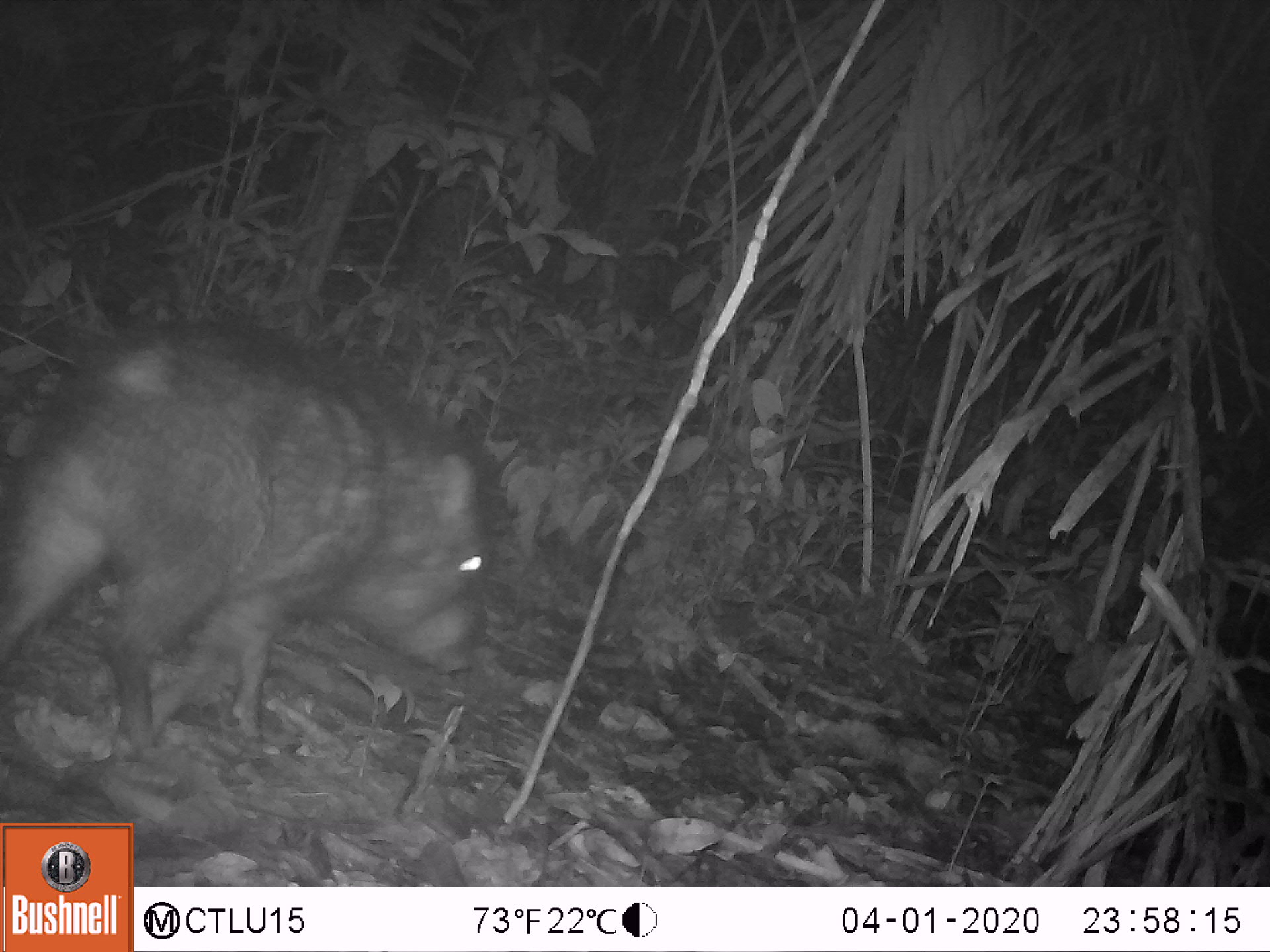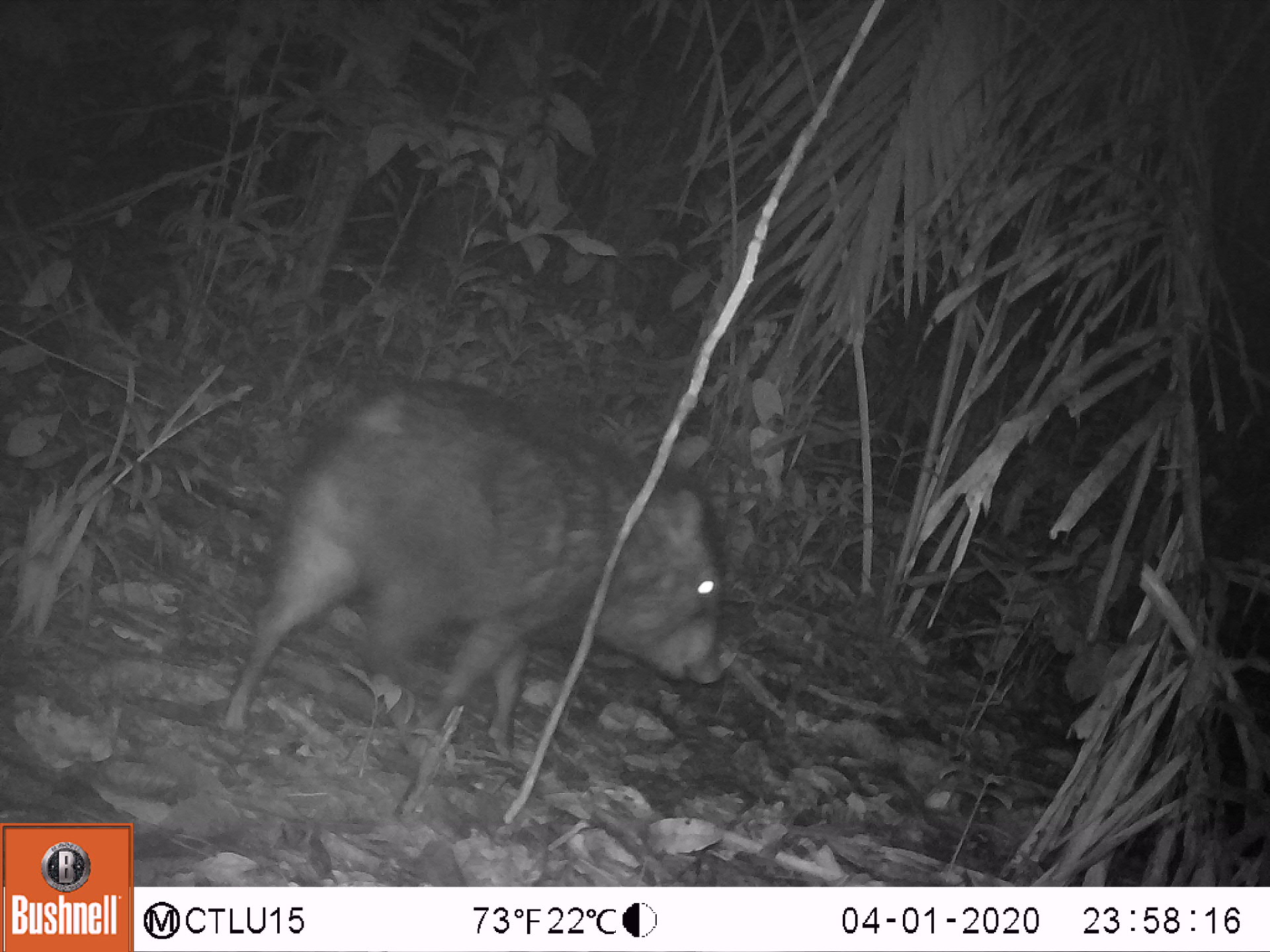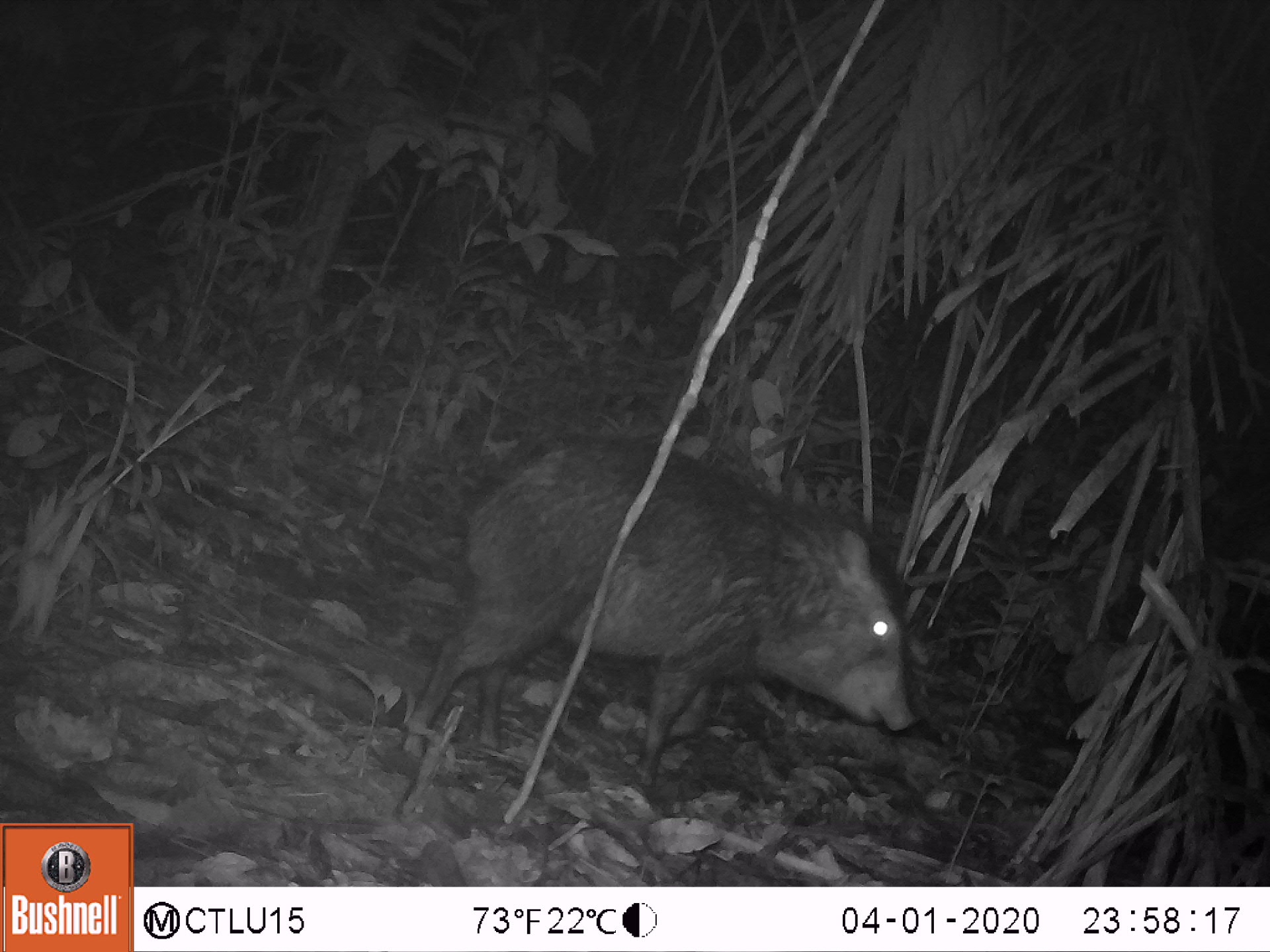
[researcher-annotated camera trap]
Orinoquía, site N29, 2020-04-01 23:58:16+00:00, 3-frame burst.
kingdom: Animalia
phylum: Chordata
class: Mammalia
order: Artiodactyla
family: Tayassuidae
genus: Pecari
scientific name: Pecari tajacu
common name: collared peccary